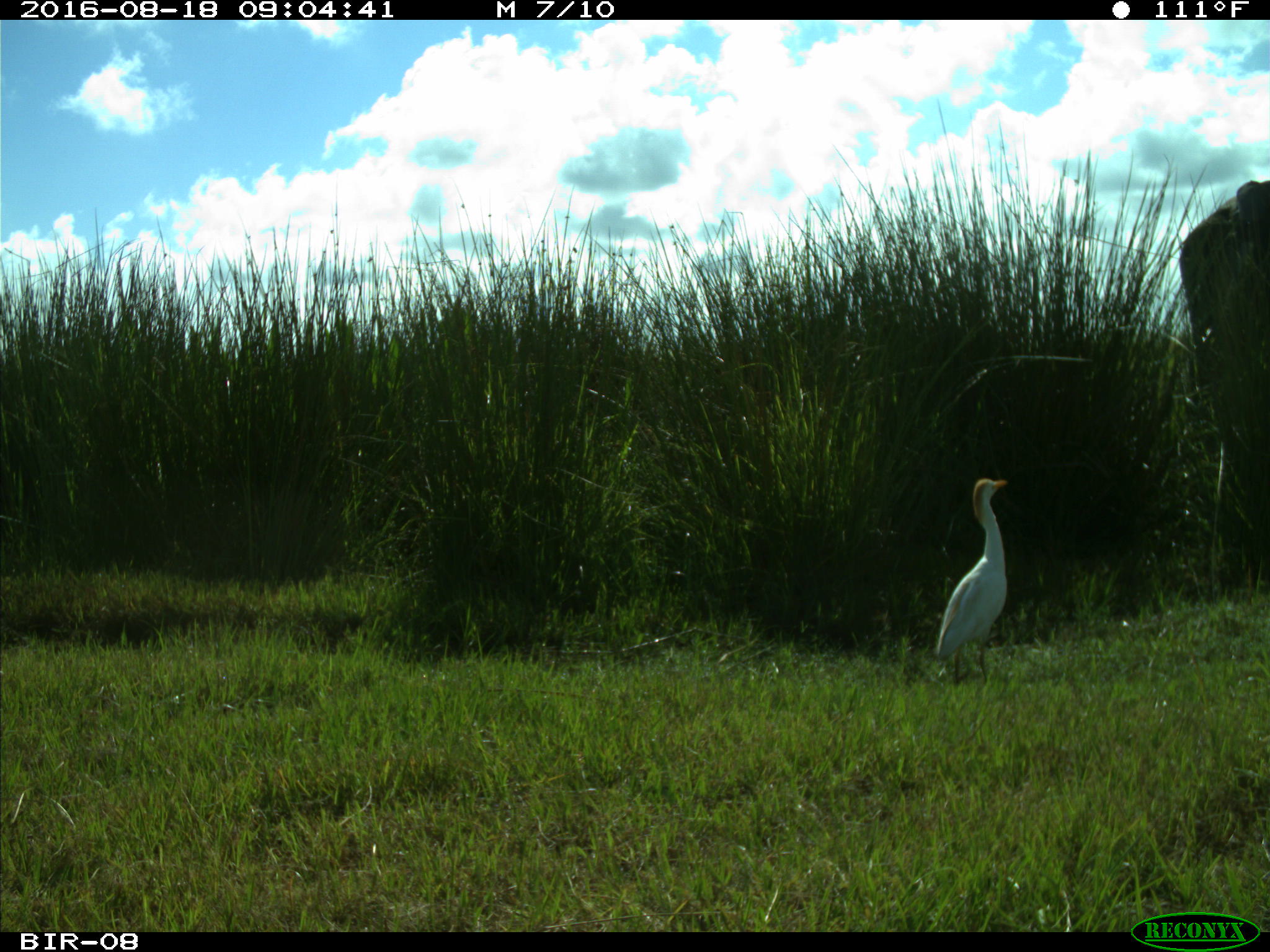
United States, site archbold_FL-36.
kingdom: Animalia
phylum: Chordata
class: Mammalia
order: Artiodactyla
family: Bovidae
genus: Bos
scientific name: Bos taurus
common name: domestic cow